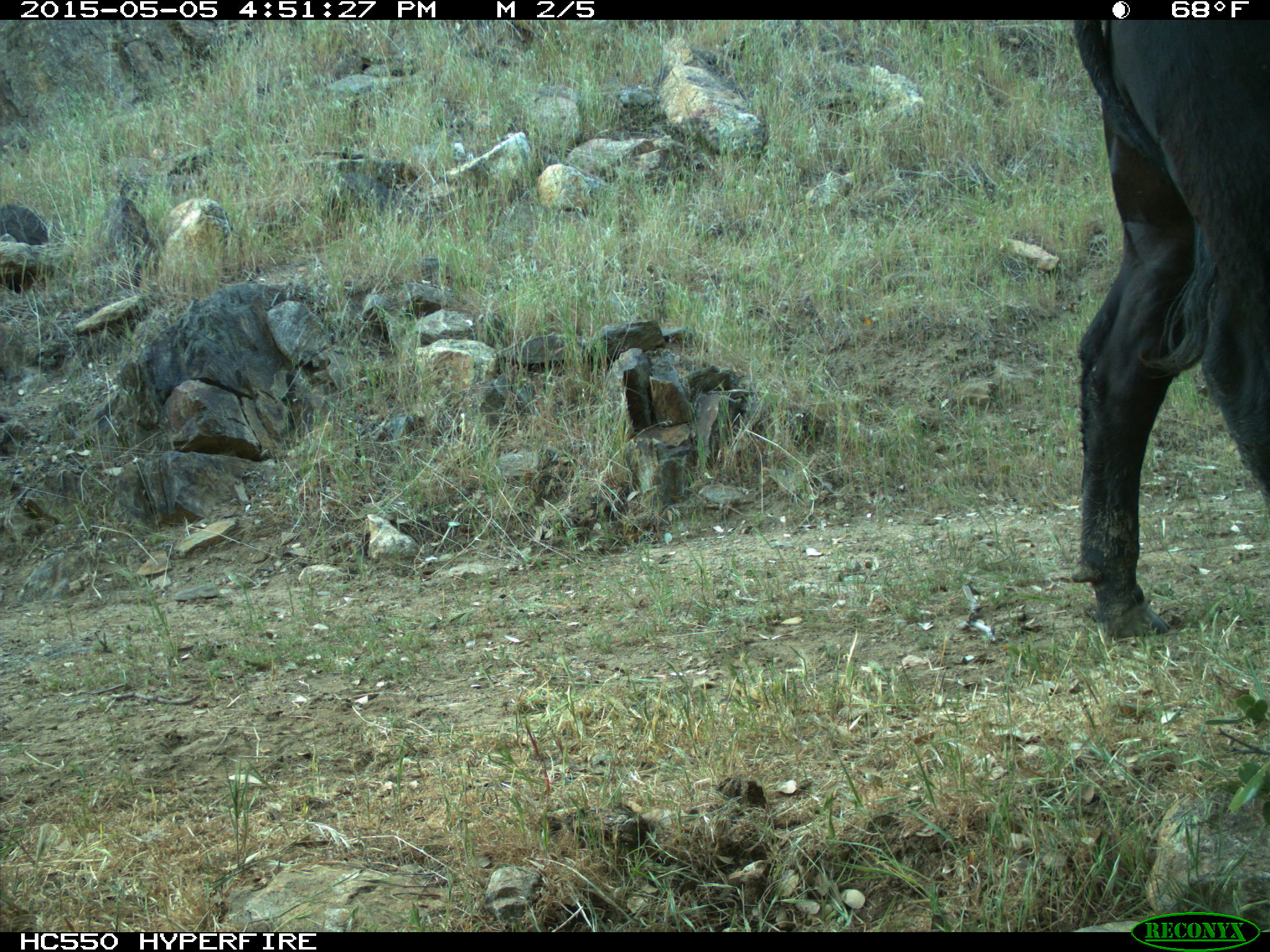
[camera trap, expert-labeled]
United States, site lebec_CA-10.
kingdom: Animalia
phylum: Chordata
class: Mammalia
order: Artiodactyla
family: Bovidae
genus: Bos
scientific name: Bos taurus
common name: domestic cow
Bos taurus (domestic cow).